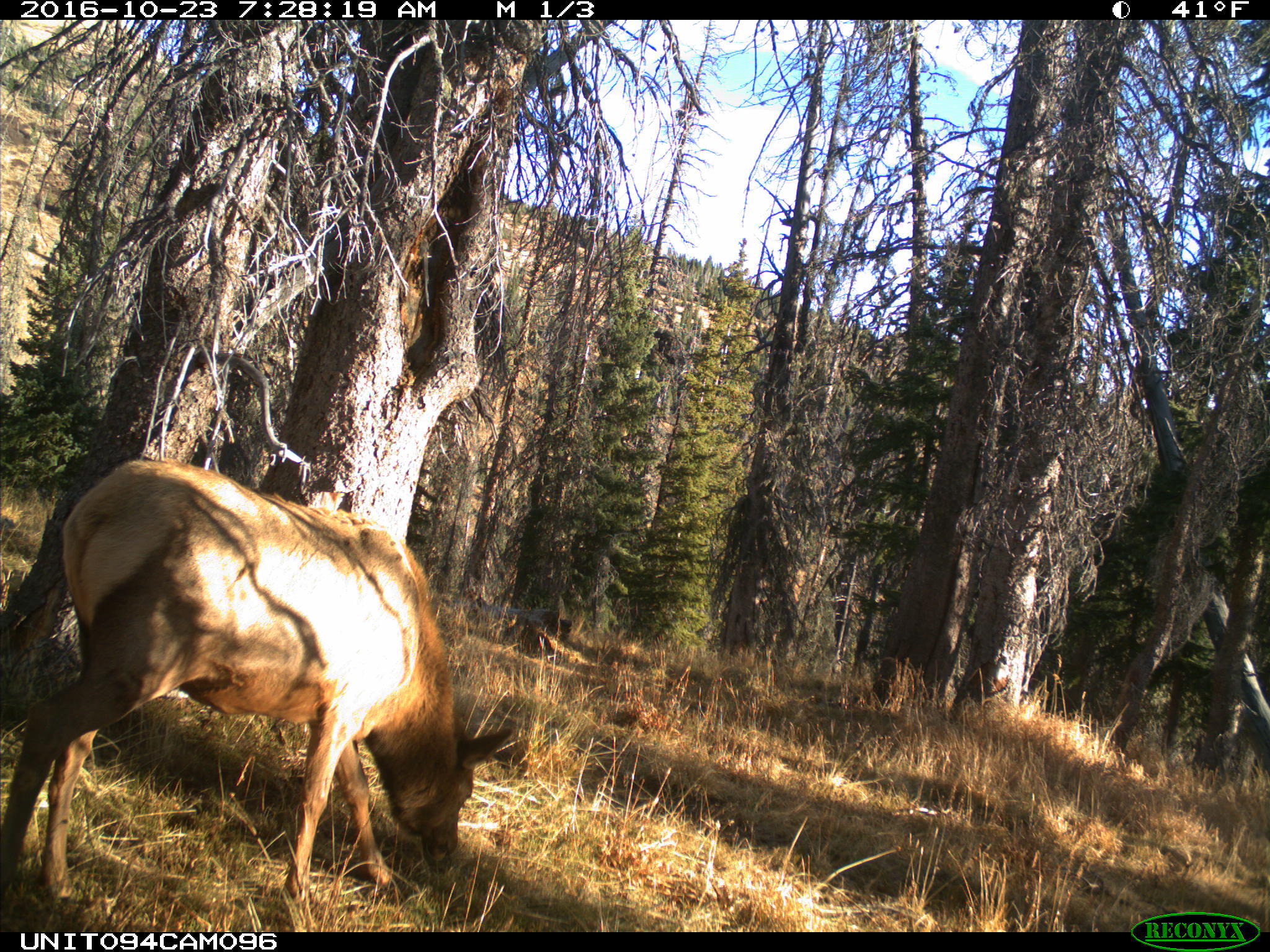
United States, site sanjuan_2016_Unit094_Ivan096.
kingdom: Animalia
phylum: Chordata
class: Mammalia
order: Artiodactyla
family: Cervidae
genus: Cervus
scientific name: Cervus elaphus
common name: red deer